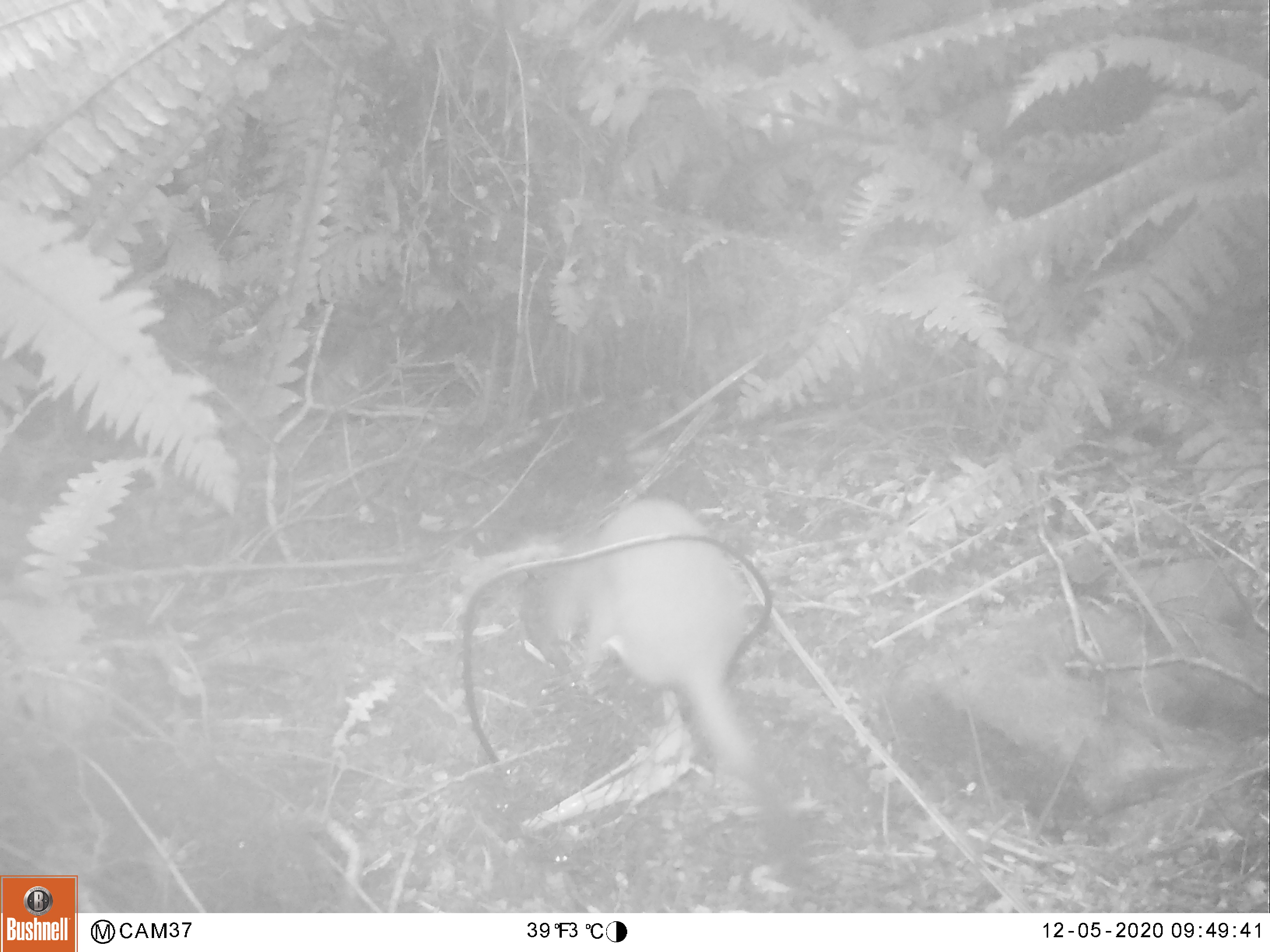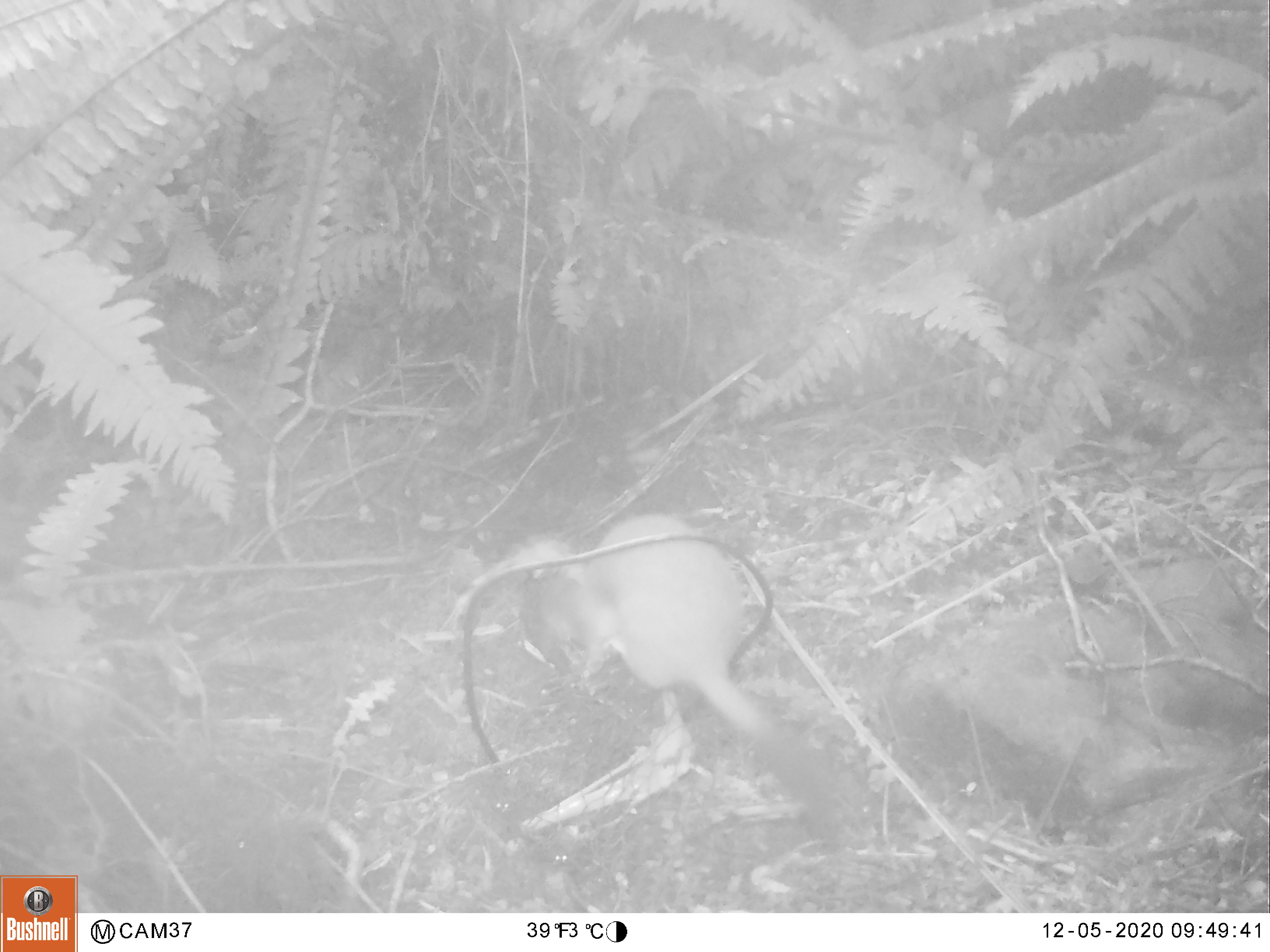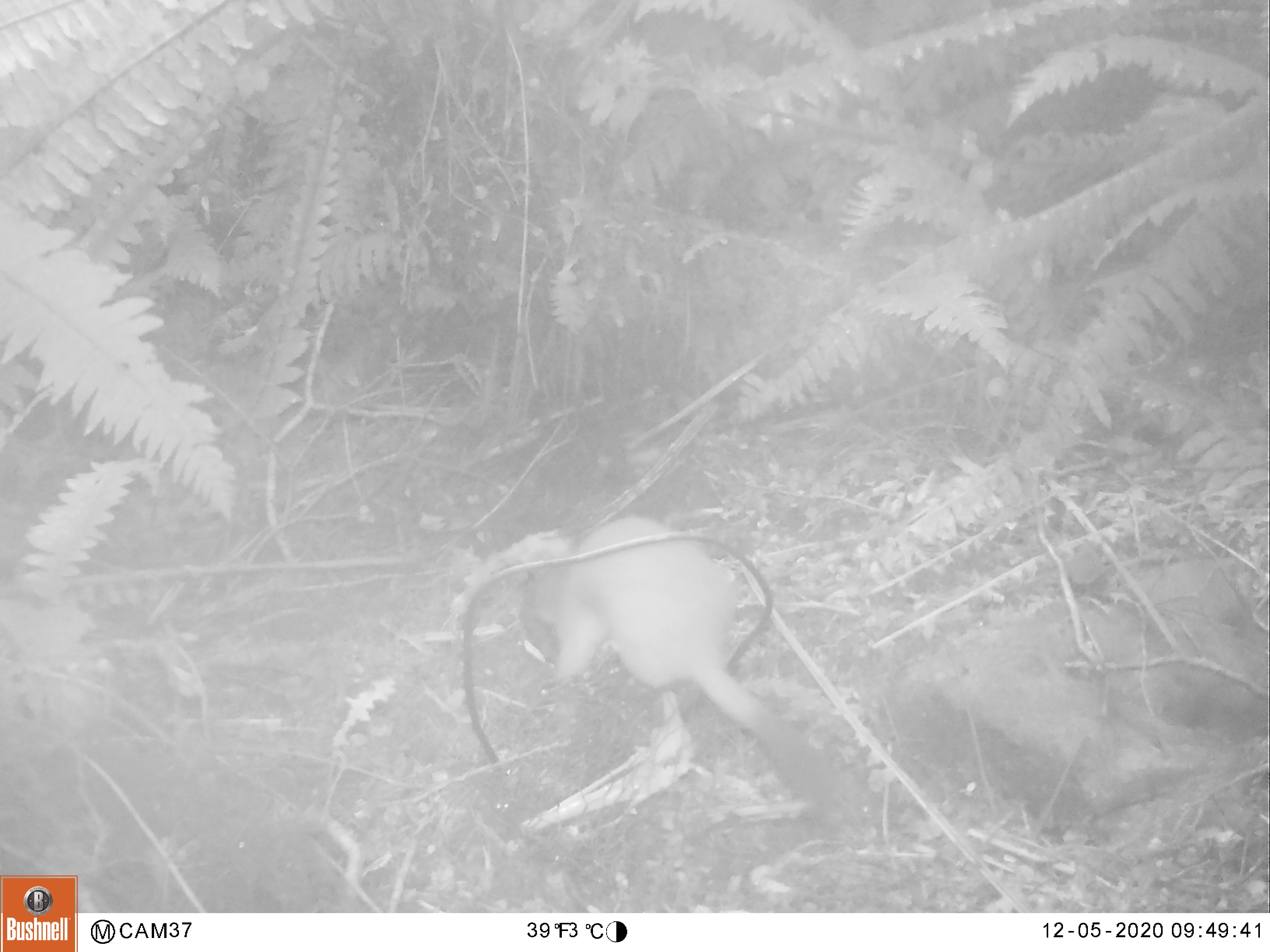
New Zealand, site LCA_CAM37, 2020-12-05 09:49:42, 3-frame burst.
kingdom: Animalia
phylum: Chordata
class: Mammalia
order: Carnivora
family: Mustelidae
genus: Mustela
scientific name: Mustela erminea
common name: stoat